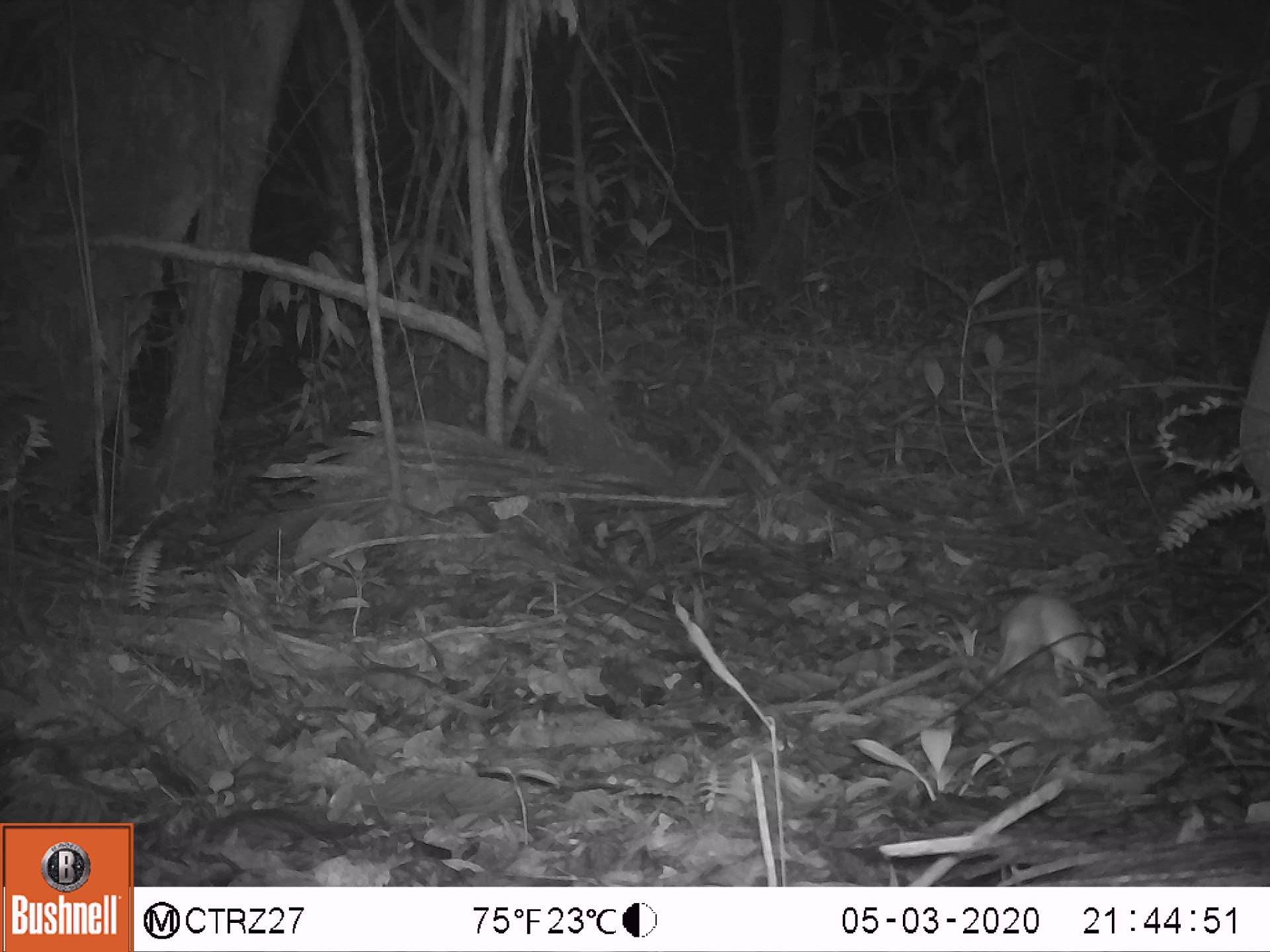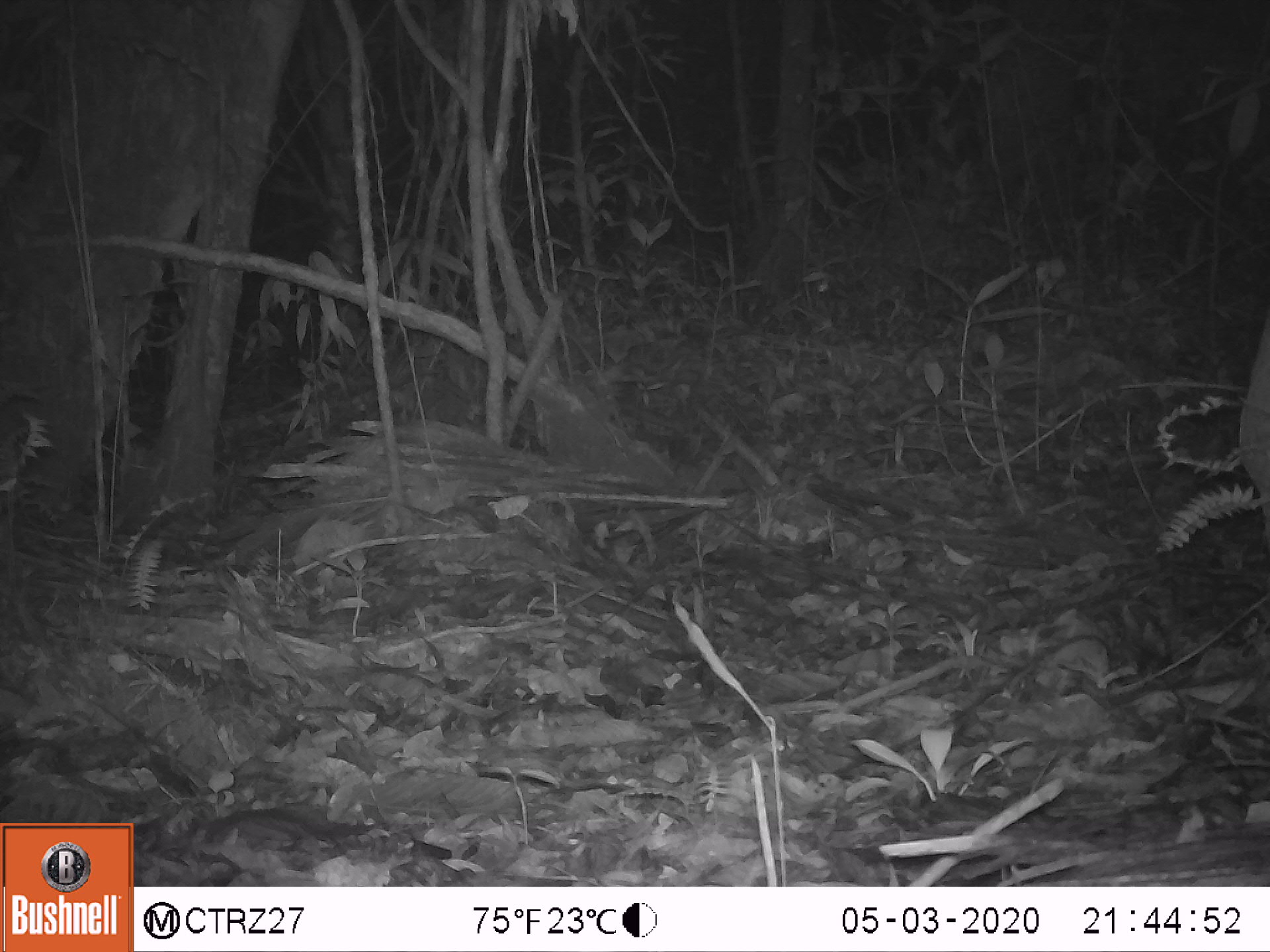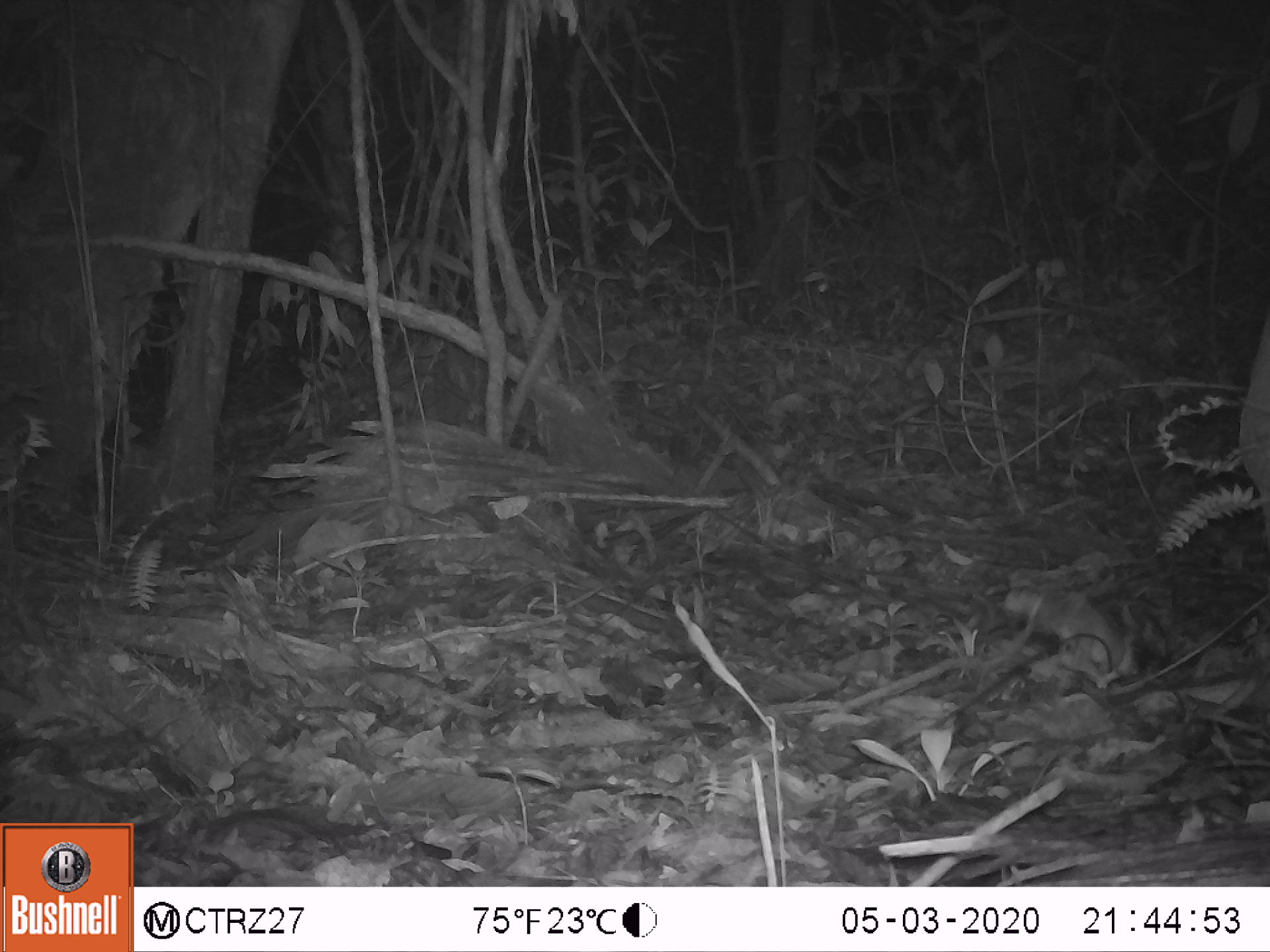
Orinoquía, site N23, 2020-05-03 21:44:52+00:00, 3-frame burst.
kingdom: Animalia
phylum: Chordata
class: Mammalia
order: Rodentia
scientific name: Rodentia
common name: rodent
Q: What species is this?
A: Rodent (Rodentia).